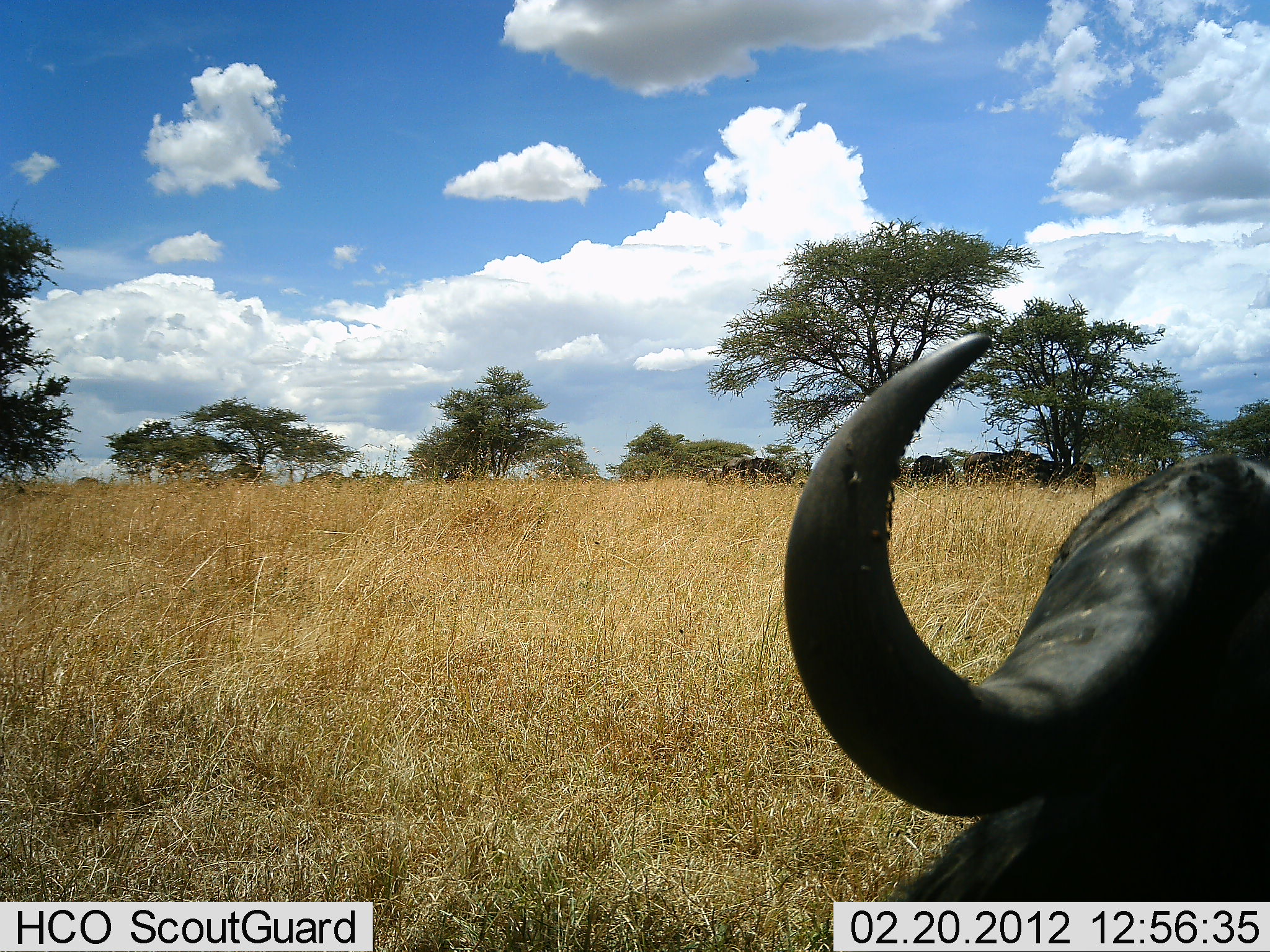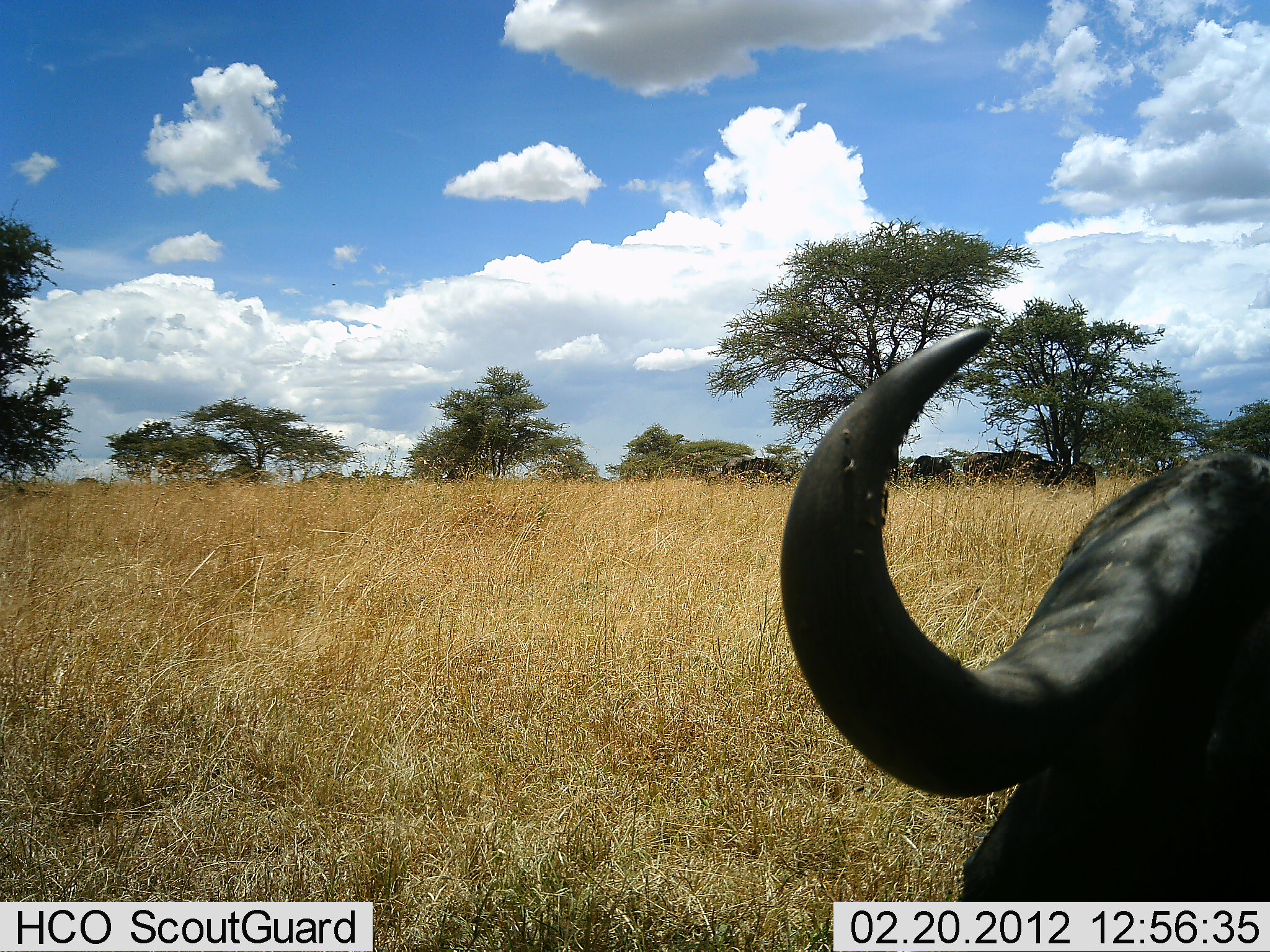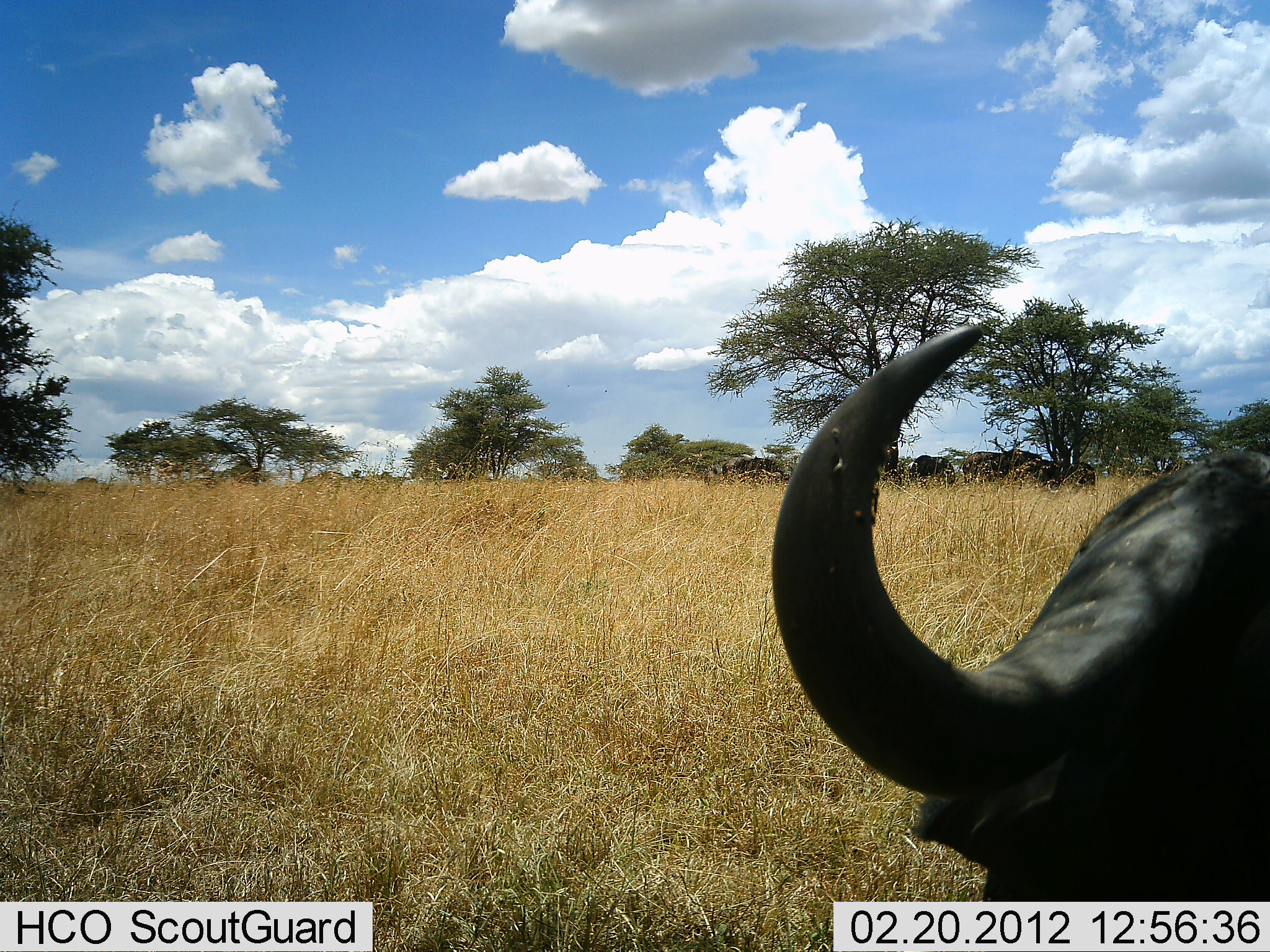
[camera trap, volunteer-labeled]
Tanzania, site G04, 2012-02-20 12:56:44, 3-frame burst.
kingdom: Animalia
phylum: Chordata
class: Mammalia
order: Artiodactyla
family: Bovidae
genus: Syncerus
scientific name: Syncerus caffer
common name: cape buffalo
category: buffalo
Buffalo (cape buffalo) (Syncerus caffer), count 1. Behavior (volunteer vote fractions): standing 74%, resting 42%, moving 5%, interacting 0%. Young present (vote fraction): 0%. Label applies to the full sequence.